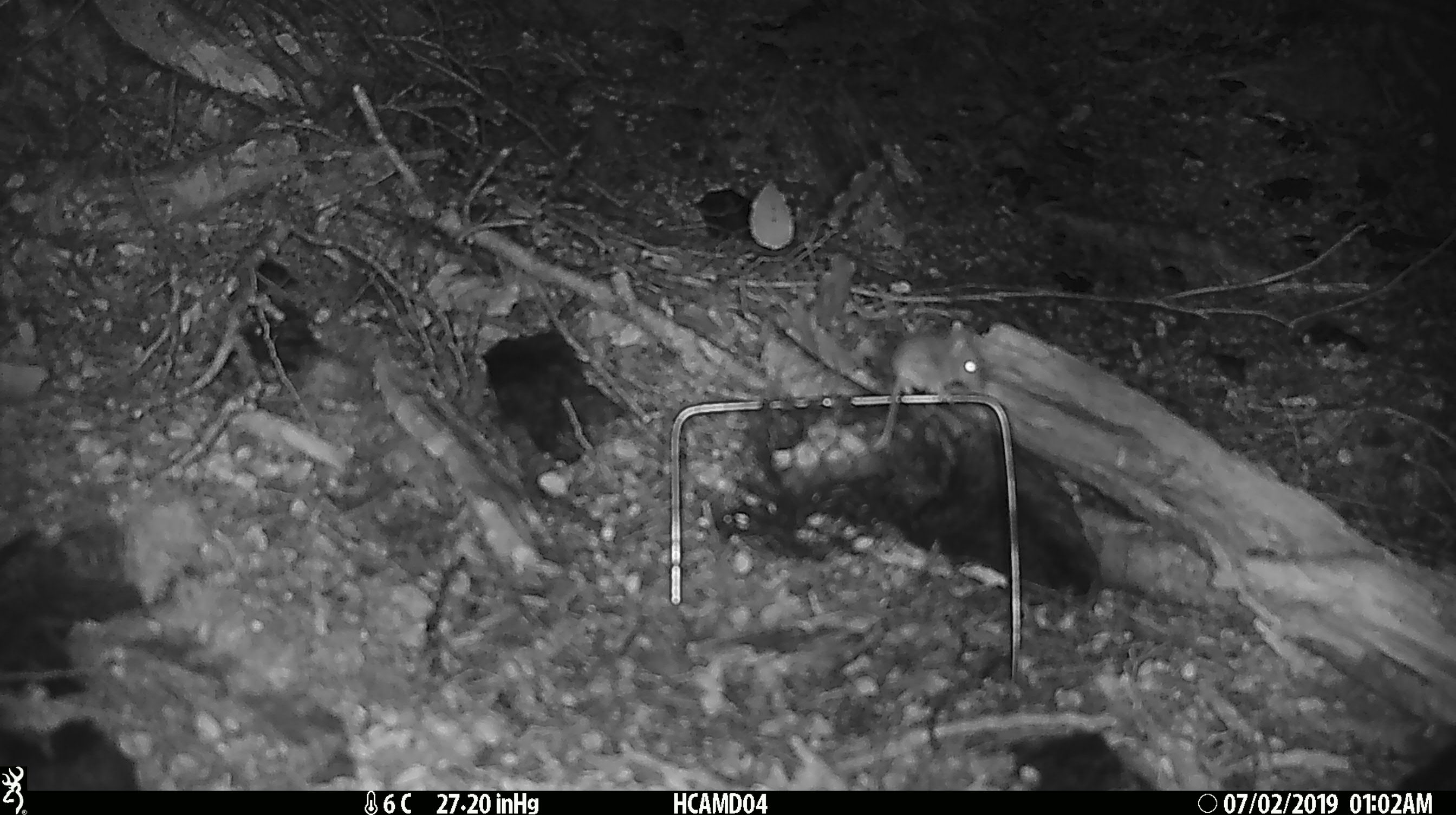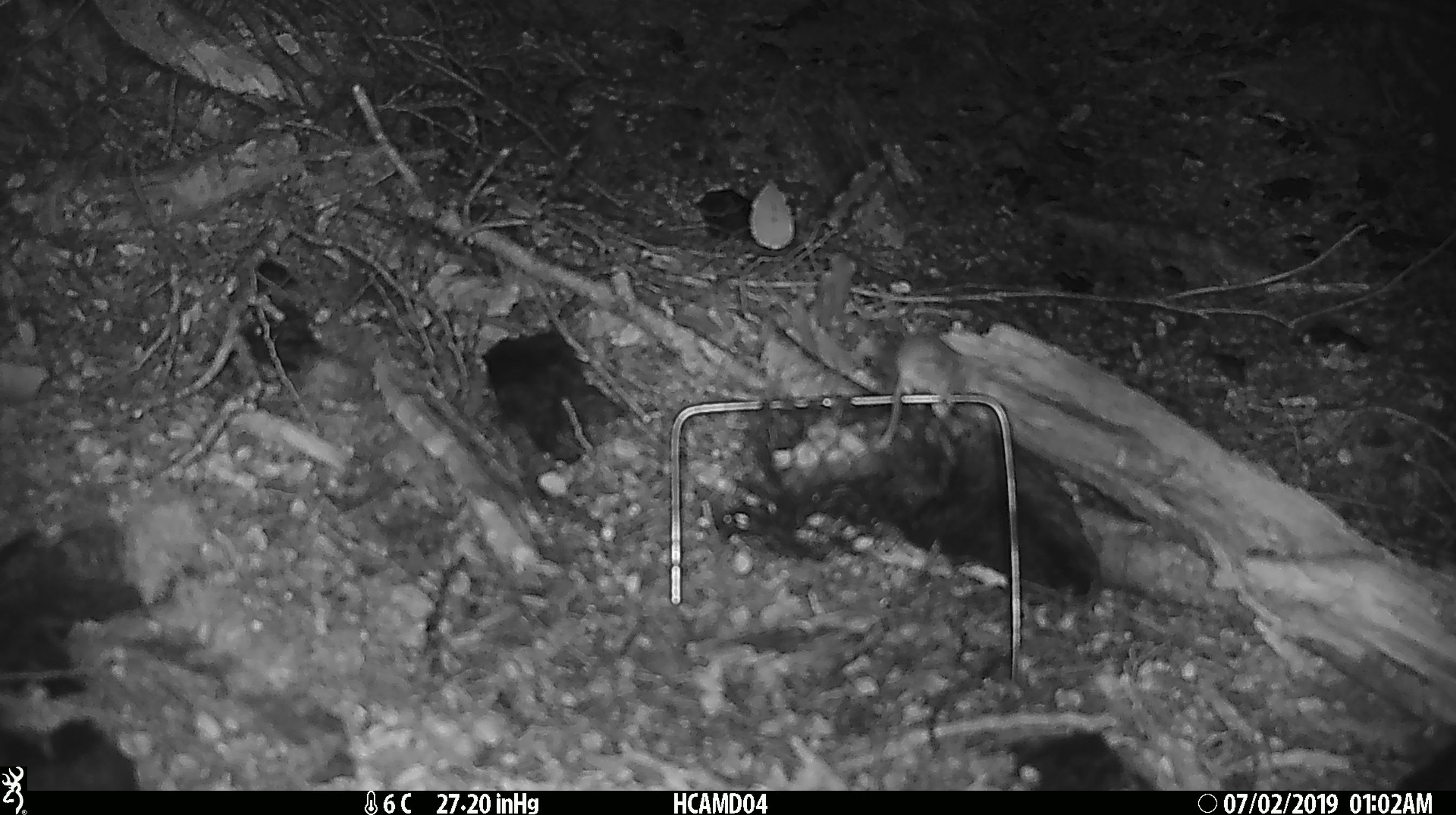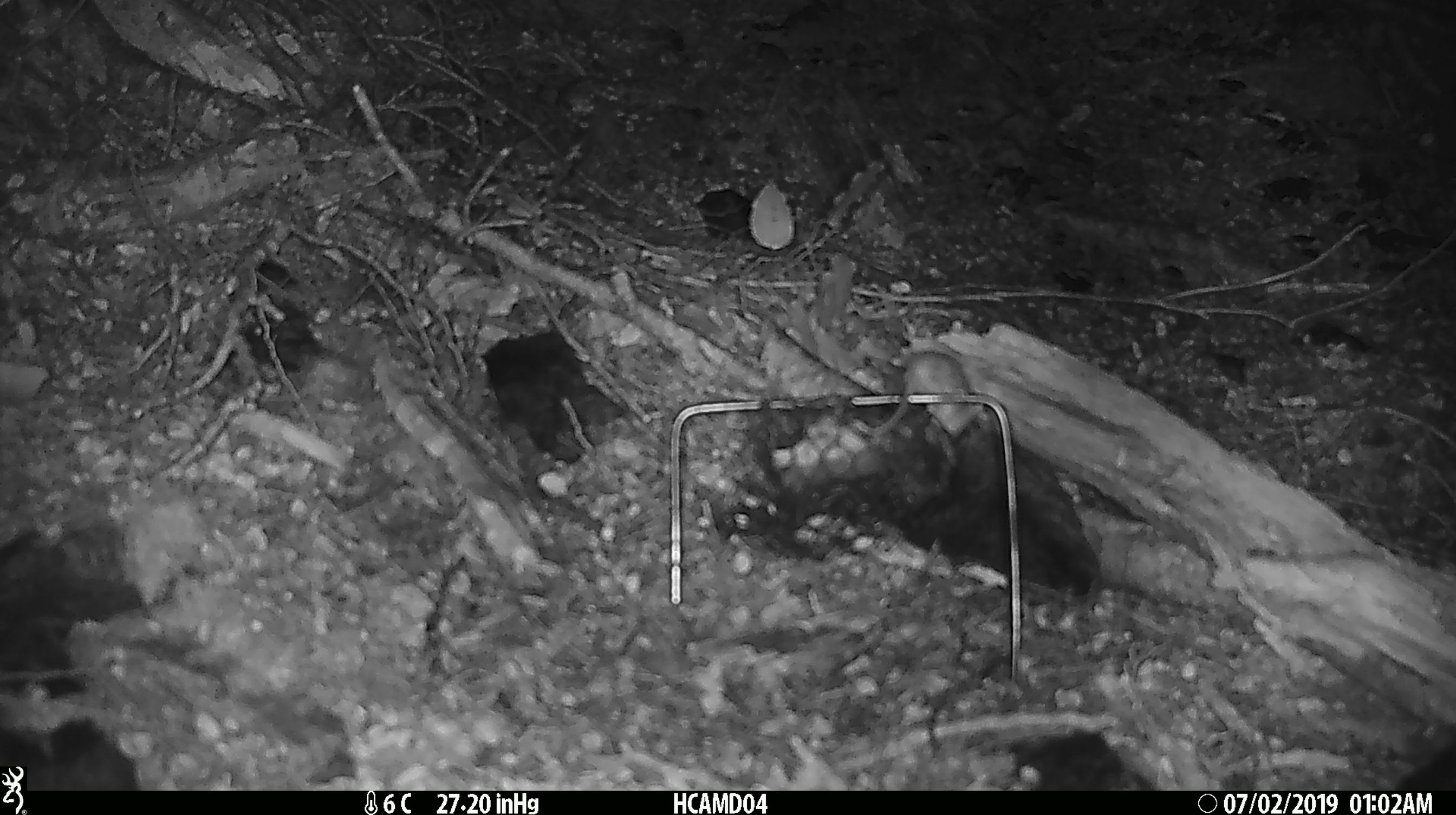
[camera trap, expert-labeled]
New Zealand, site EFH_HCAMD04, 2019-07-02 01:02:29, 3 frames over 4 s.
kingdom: Animalia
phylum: Chordata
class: Mammalia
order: Rodentia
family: Muridae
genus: Mus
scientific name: Mus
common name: mouse